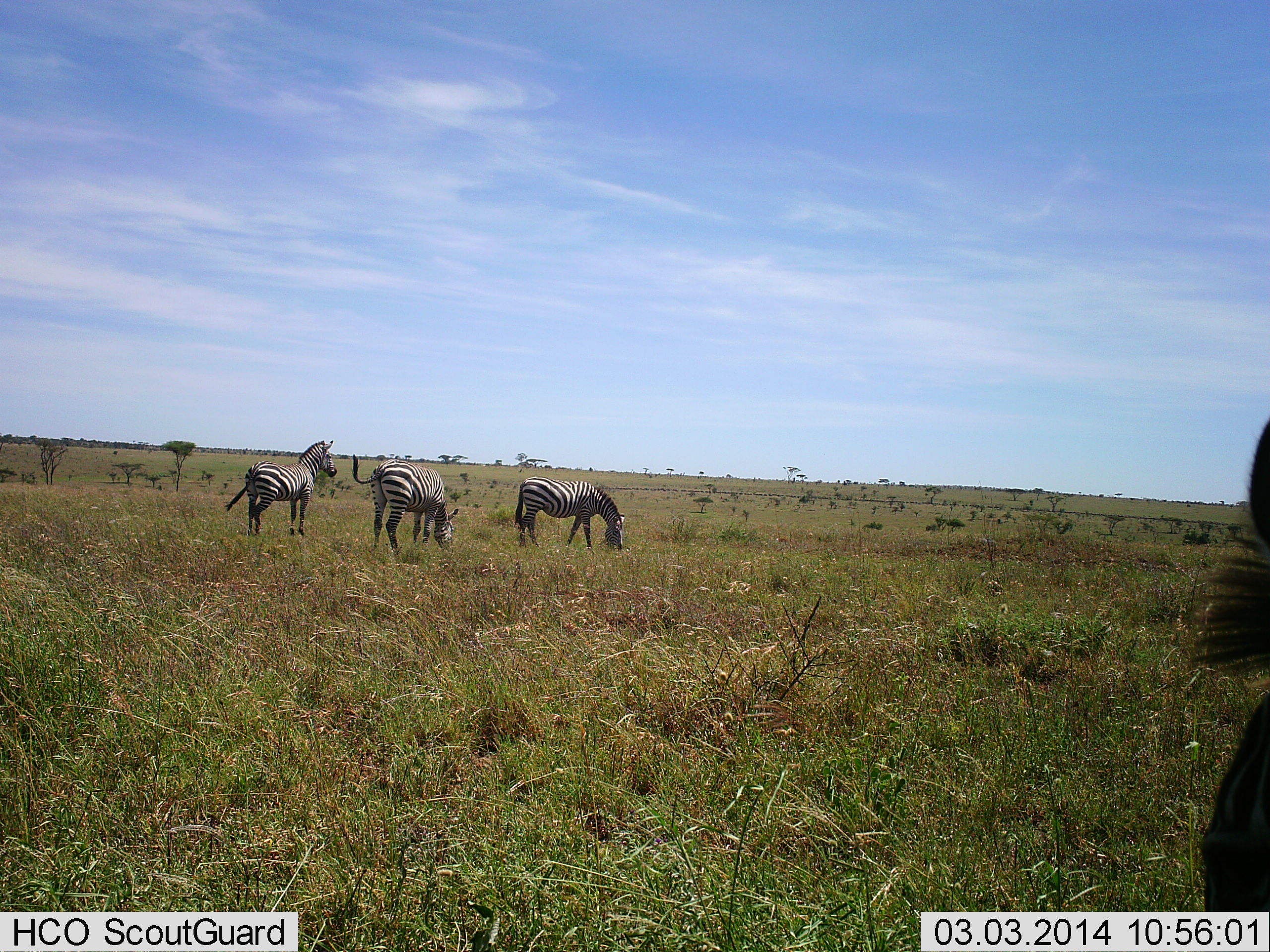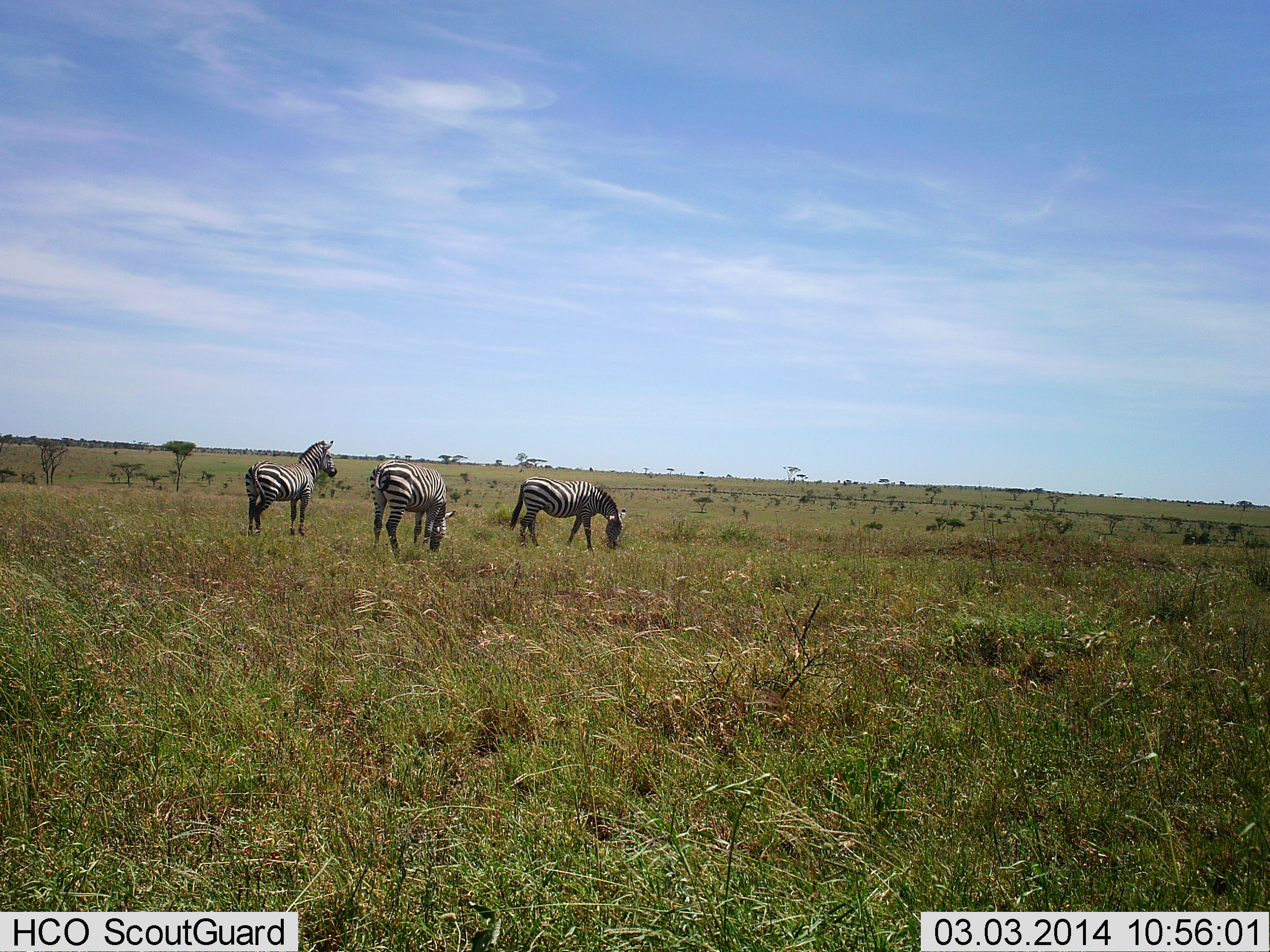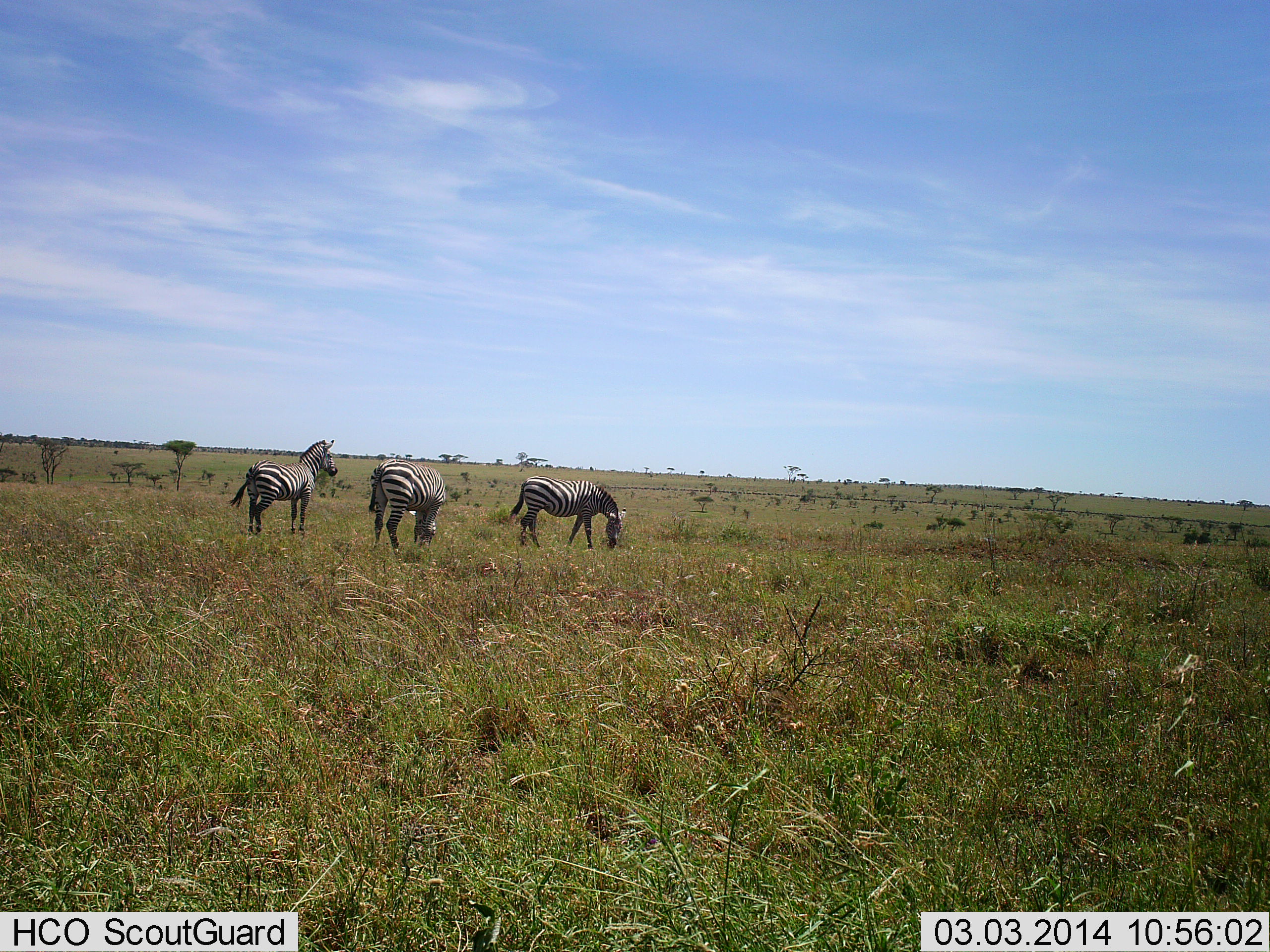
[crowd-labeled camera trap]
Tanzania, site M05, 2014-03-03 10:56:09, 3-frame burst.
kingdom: Animalia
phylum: Chordata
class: Mammalia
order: Perissodactyla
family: Equidae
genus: Equus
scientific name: Equus quagga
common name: plains zebra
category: zebra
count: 4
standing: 73%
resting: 0%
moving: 9%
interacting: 0%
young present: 0%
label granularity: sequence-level